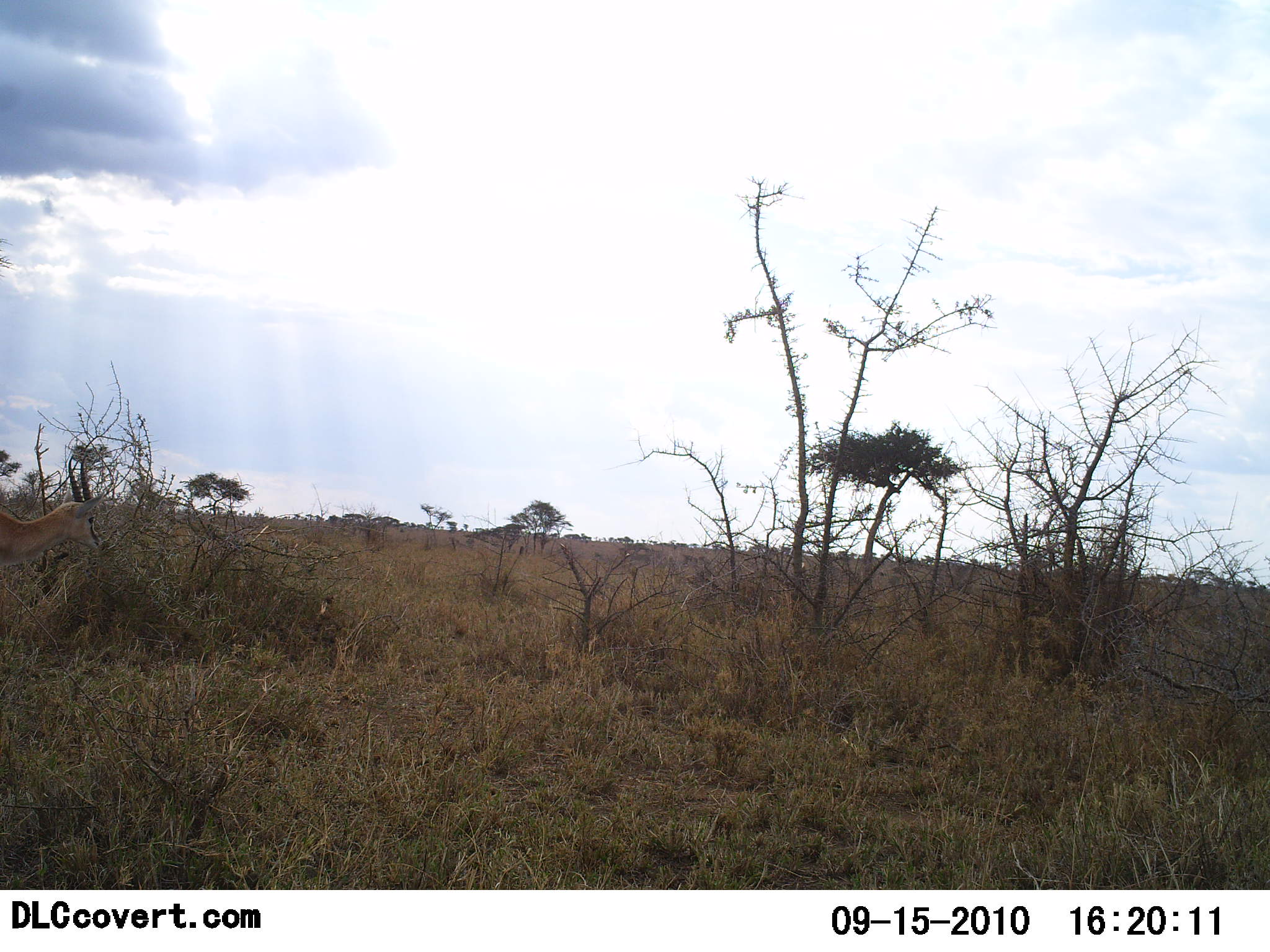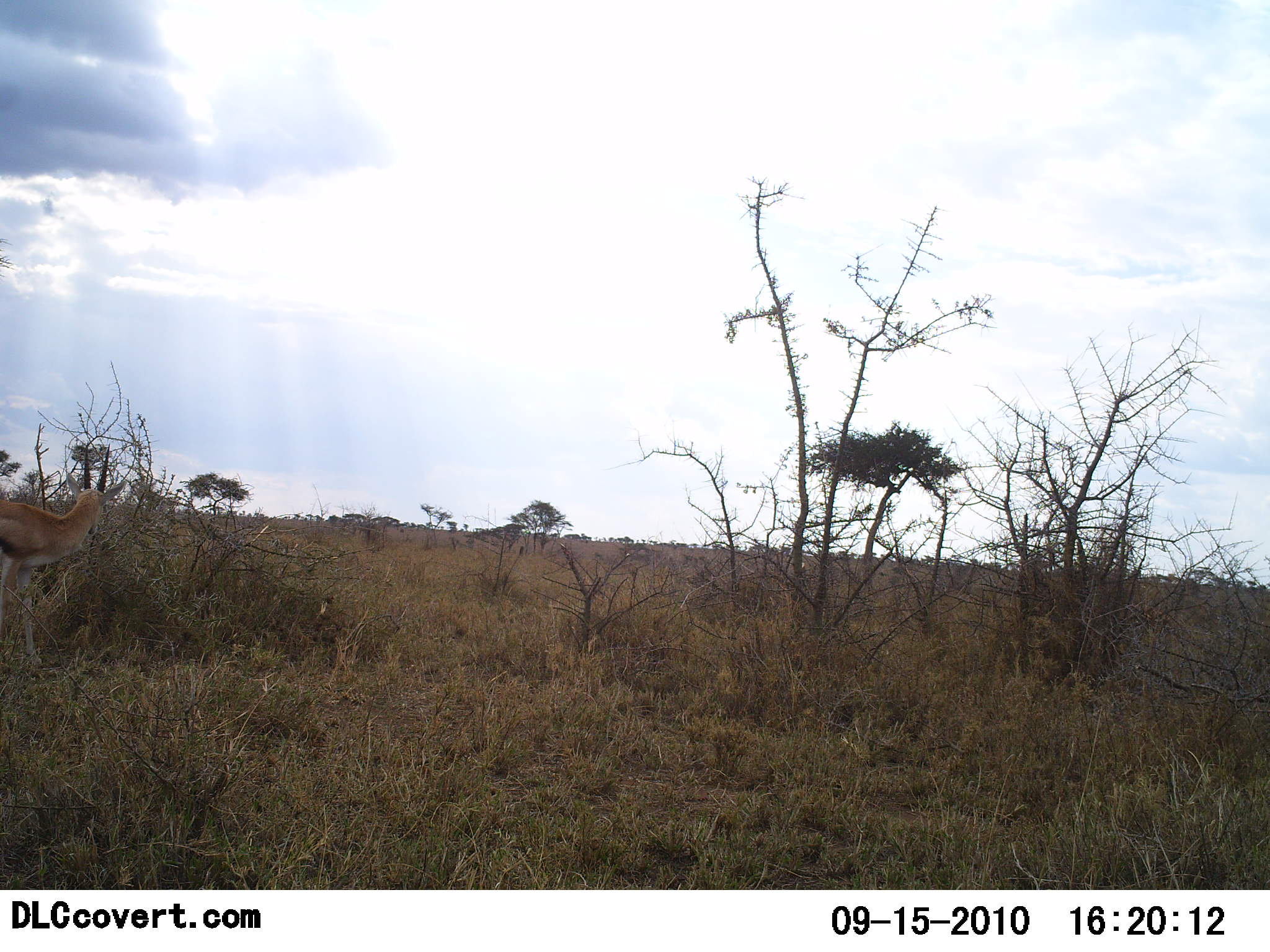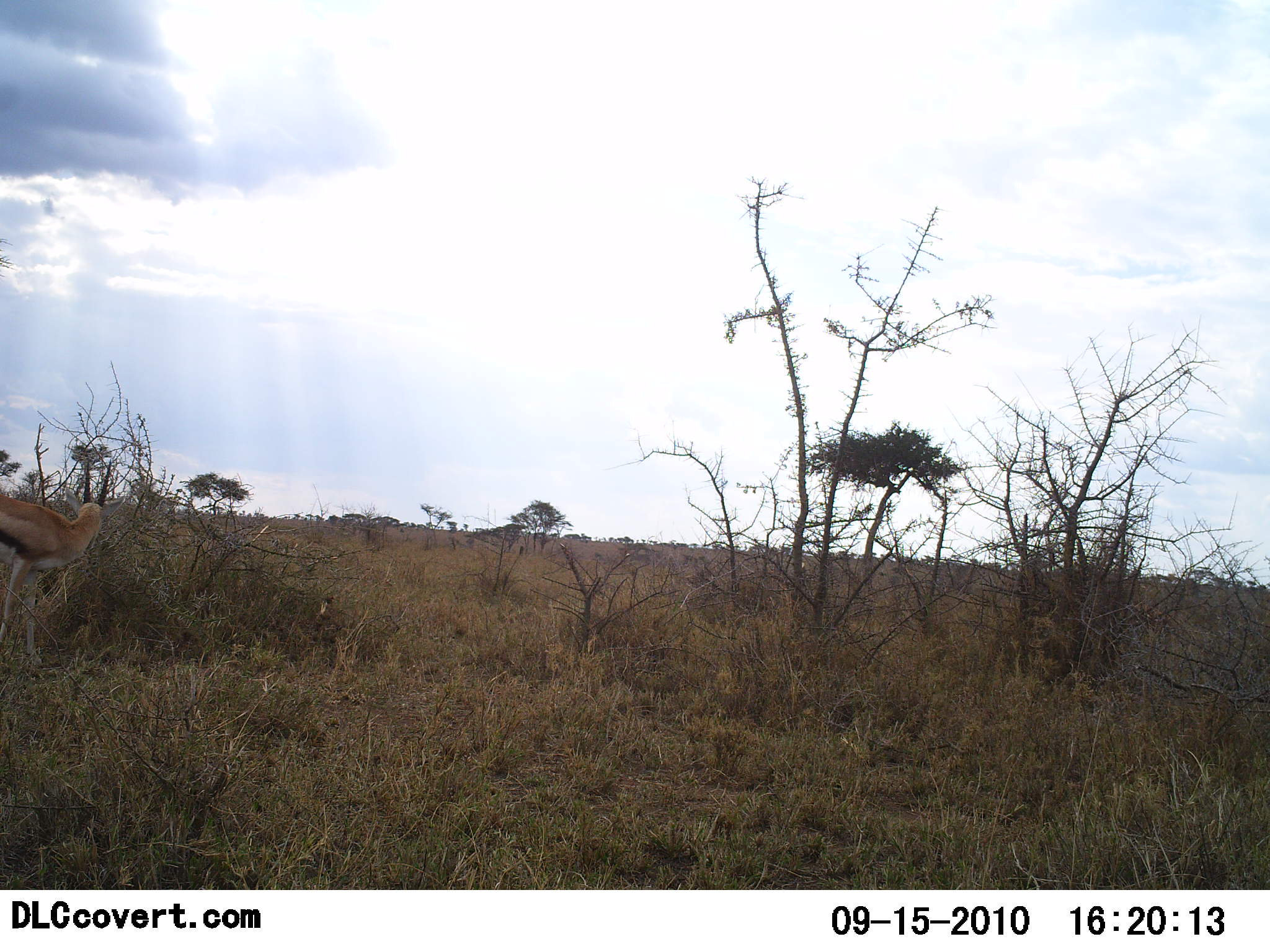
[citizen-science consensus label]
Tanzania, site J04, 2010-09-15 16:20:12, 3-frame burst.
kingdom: Animalia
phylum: Chordata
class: Mammalia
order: Artiodactyla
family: Bovidae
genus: Eudorcas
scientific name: Eudorcas thomsonii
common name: thomson's gazelle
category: gazellethomsons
Gazellethomsons (thomson's gazelle) (Eudorcas thomsonii), count 1. Behavior (volunteer vote fractions): standing 53%, resting 0%, moving 21%, interacting 0%. Young present (vote fraction): 0%. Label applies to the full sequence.